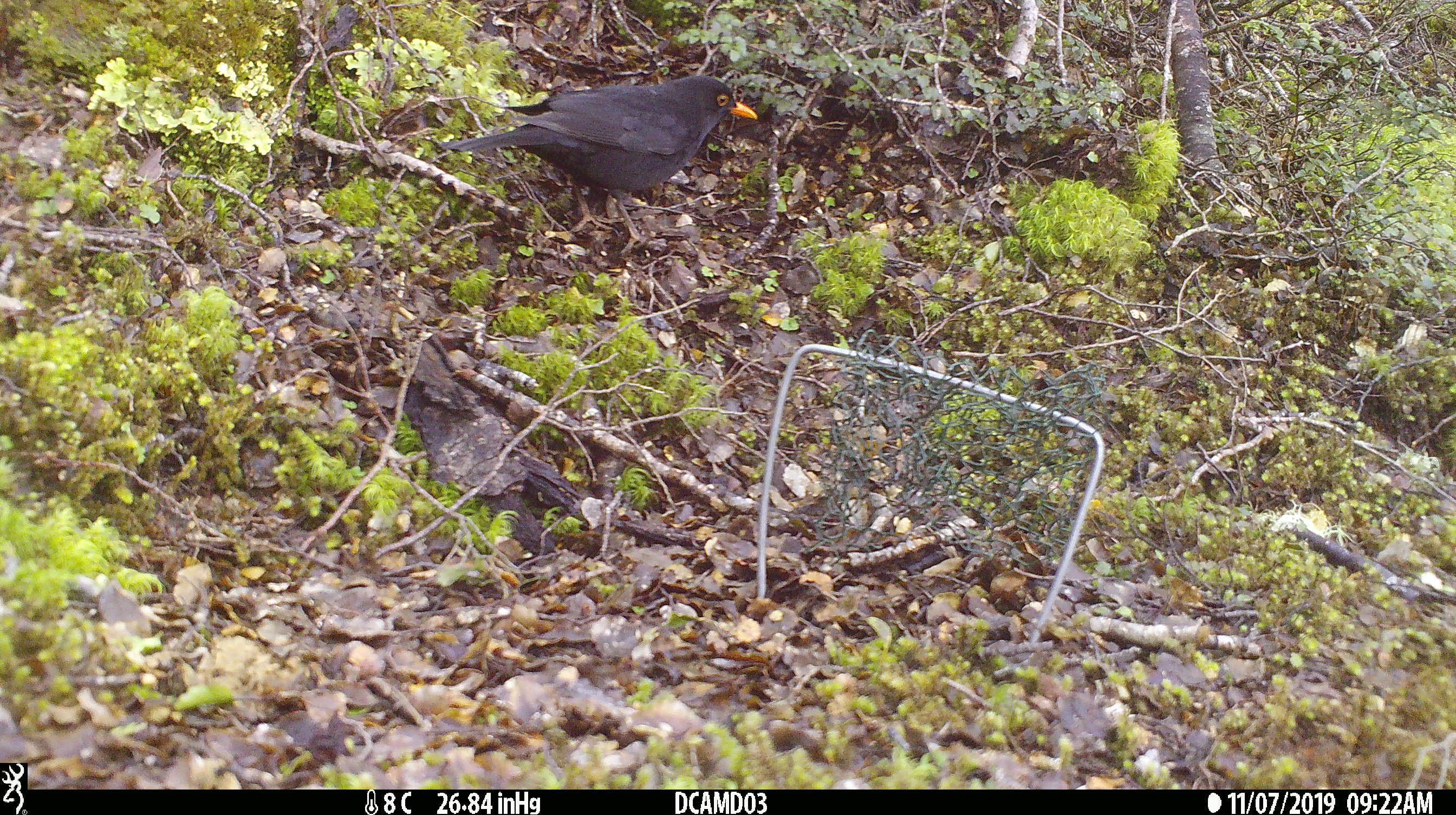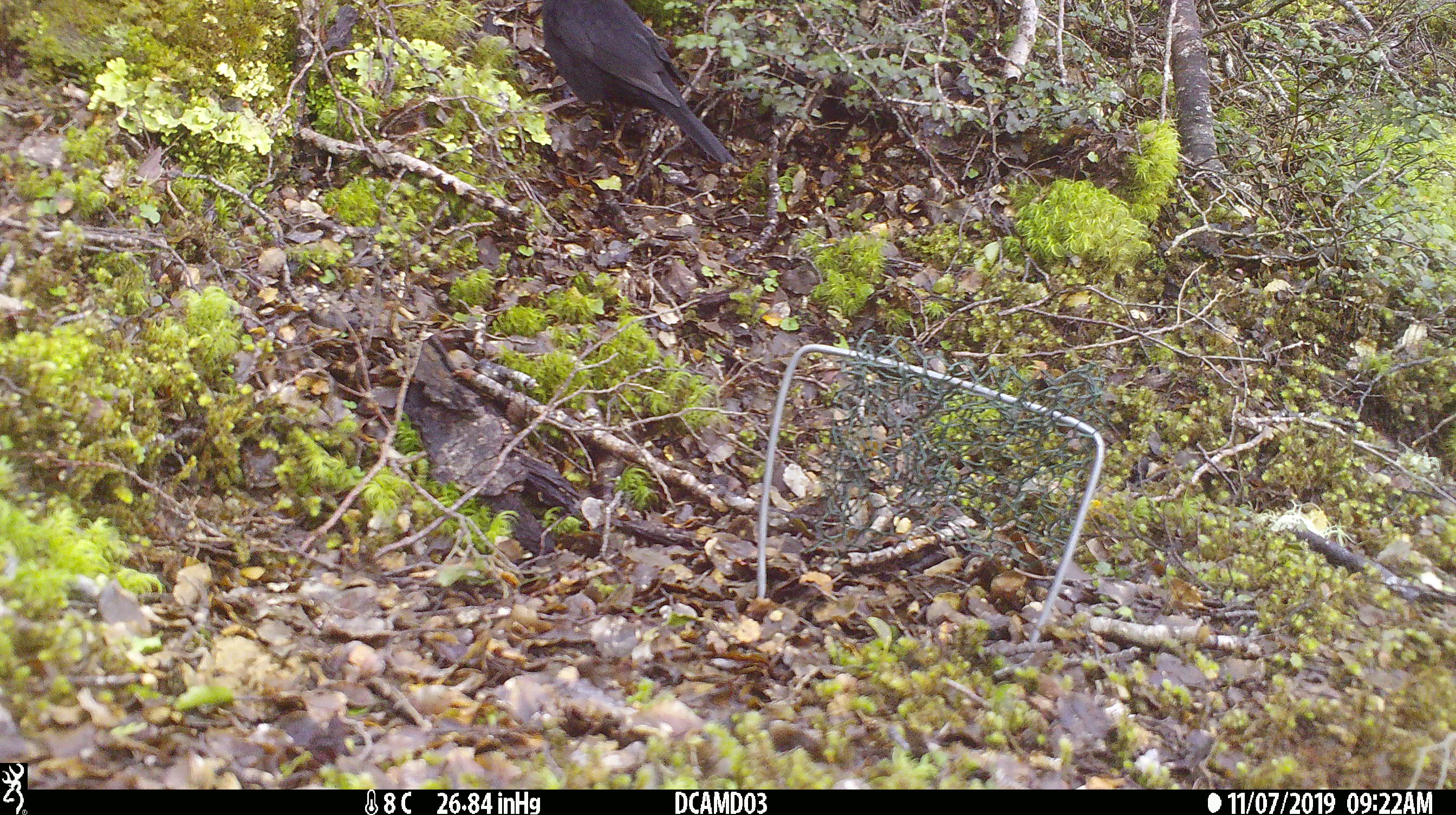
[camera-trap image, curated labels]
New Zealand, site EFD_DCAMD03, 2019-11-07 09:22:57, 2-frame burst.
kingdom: Animalia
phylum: Chordata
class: Aves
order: Passeriformes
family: Turdidae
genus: Turdus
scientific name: Turdus merula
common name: eurasian blackbird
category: blackbird